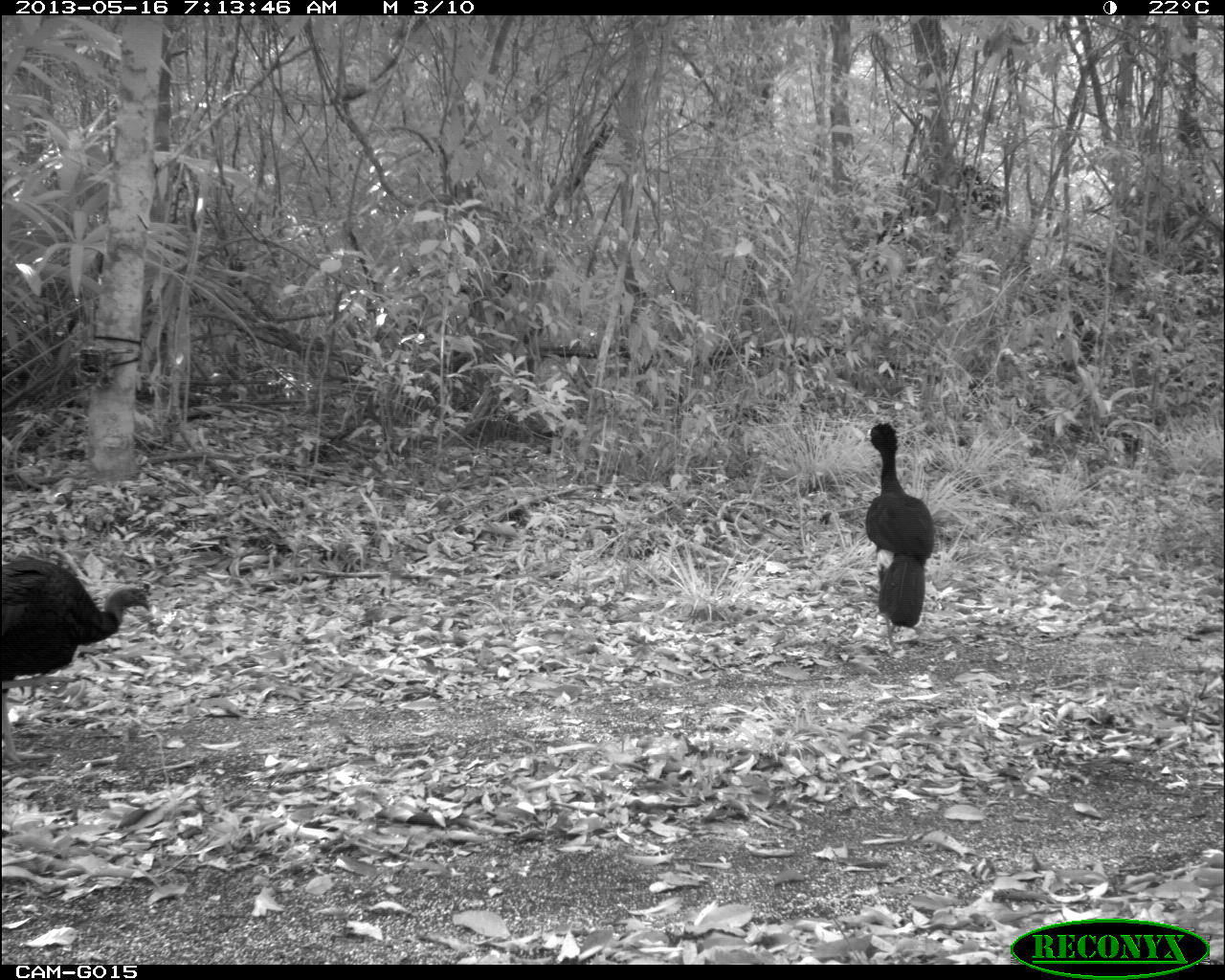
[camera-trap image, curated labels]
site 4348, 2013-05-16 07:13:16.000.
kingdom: Animalia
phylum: Chordata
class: Aves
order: Galliformes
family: Phasianidae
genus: Meleagris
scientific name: Meleagris ocellata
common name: ocellated turkey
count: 1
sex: male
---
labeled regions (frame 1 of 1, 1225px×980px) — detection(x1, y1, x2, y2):
meleagris ocellata: detection(0, 554, 149, 761); detection(863, 420, 935, 650)